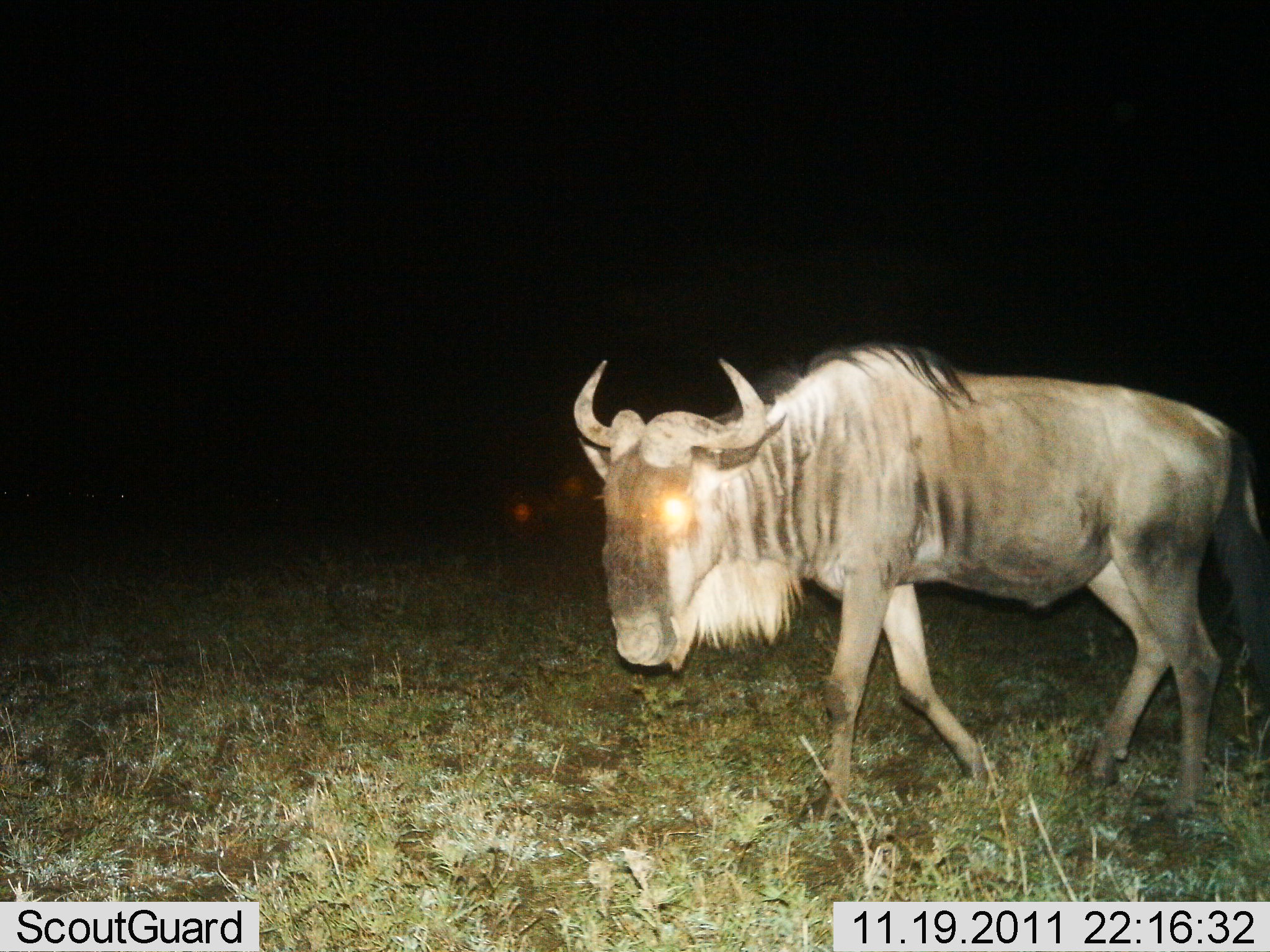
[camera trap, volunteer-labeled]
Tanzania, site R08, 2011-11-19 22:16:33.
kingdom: Animalia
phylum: Chordata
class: Mammalia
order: Artiodactyla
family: Bovidae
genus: Connochaetes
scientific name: Connochaetes taurinus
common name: blue wildebeest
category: wildebeest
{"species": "wildebeest (blue wildebeest) (Connochaetes taurinus)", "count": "1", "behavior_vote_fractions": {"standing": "23%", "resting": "0%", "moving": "92%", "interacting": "0%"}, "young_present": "0%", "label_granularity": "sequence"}